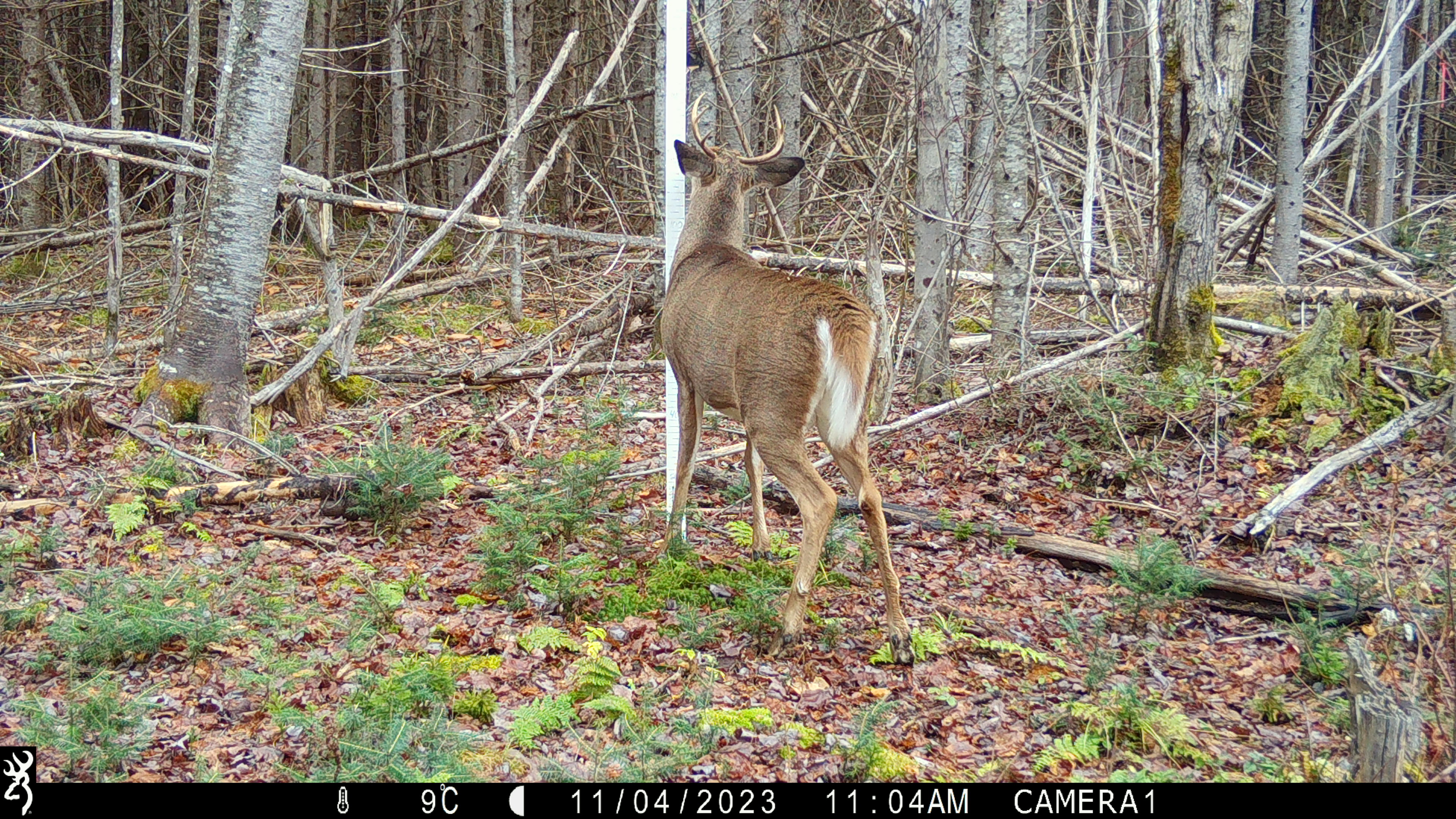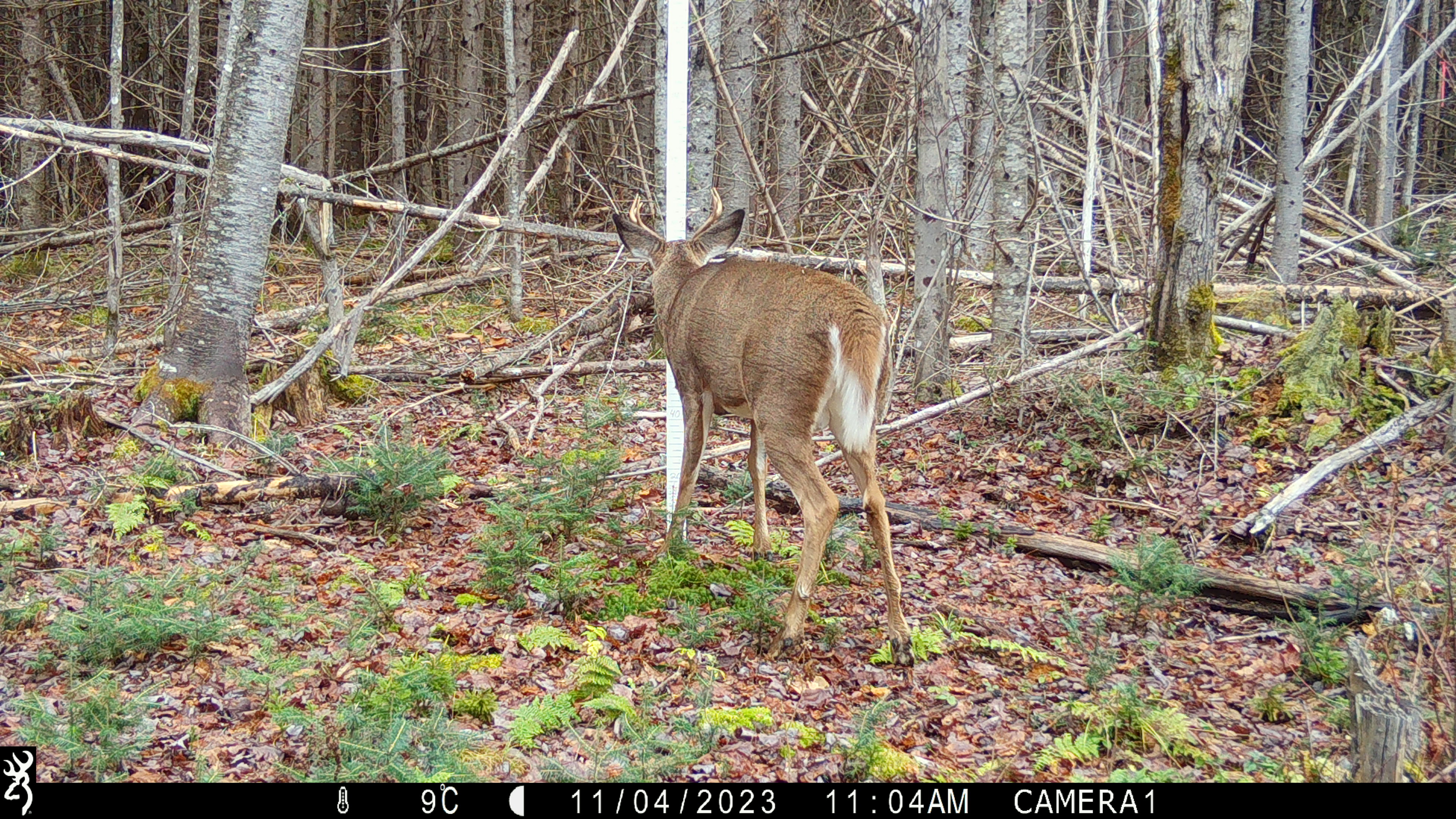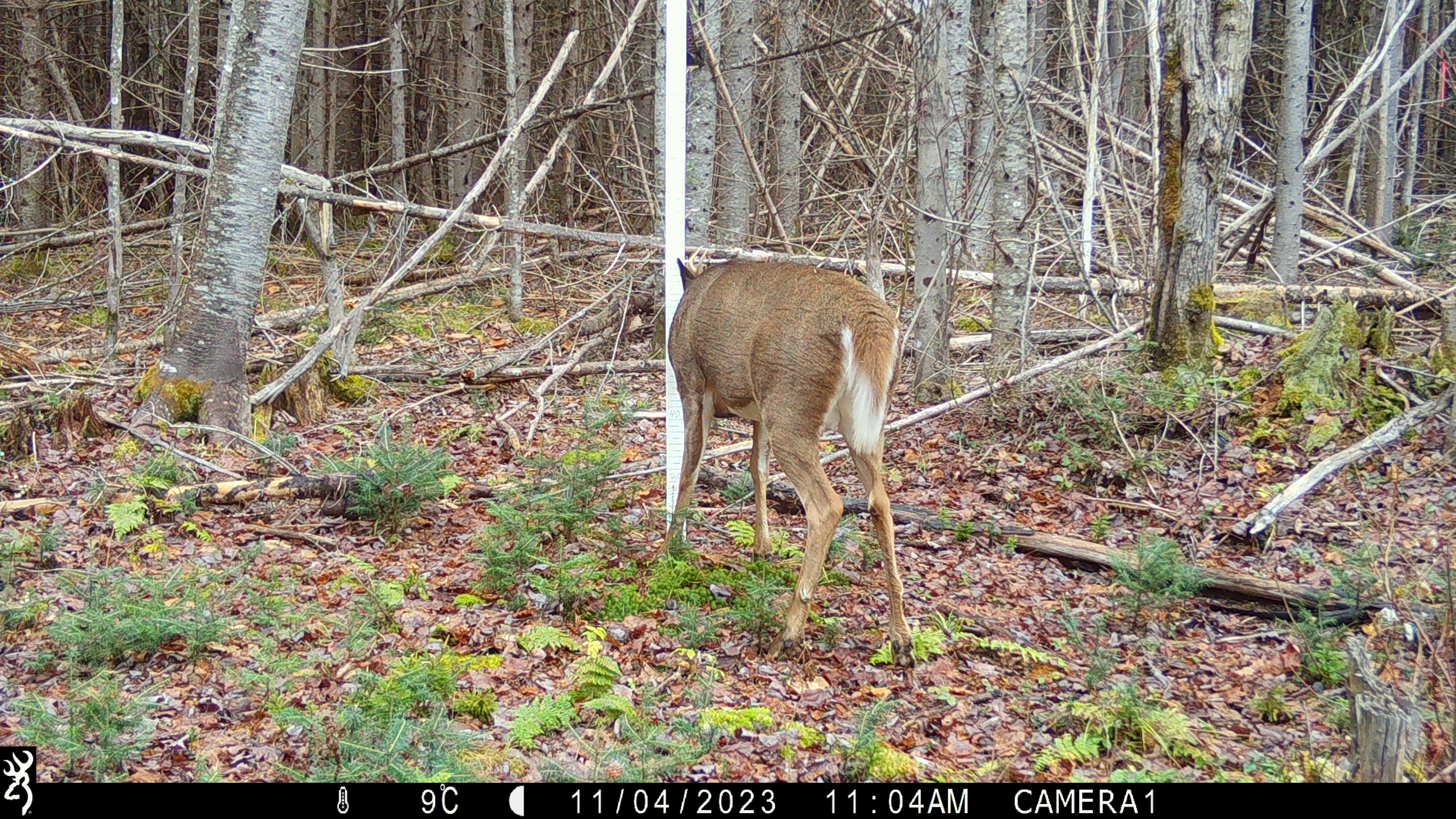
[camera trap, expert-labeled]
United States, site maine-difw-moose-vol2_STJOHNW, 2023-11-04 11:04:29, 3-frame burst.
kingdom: Animalia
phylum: Chordata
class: Mammalia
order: Artiodactyla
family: Cervidae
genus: Odocoileus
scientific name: Odocoileus virginianus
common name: white-tailed deer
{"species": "white-tailed deer (Odocoileus virginianus)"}